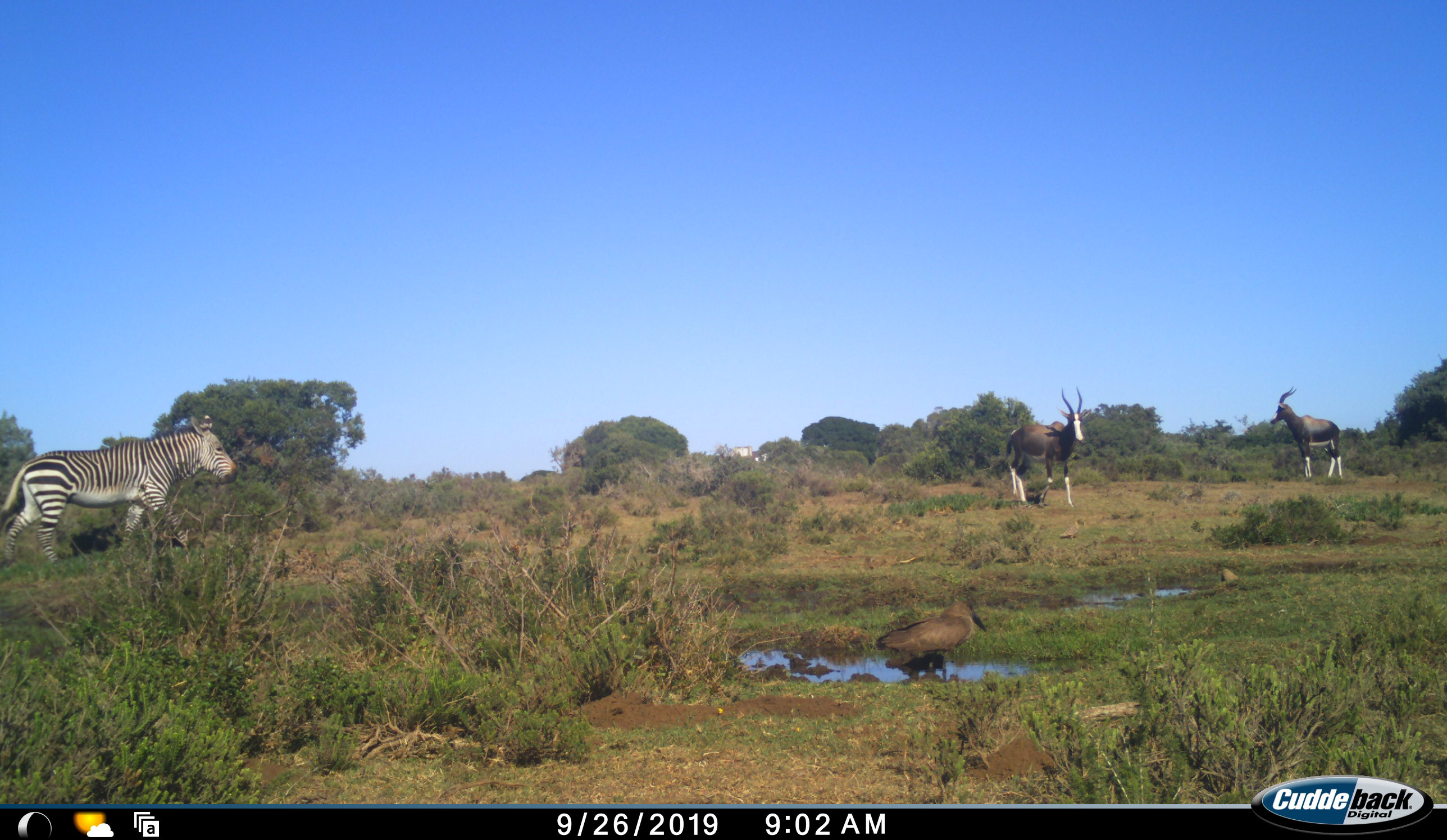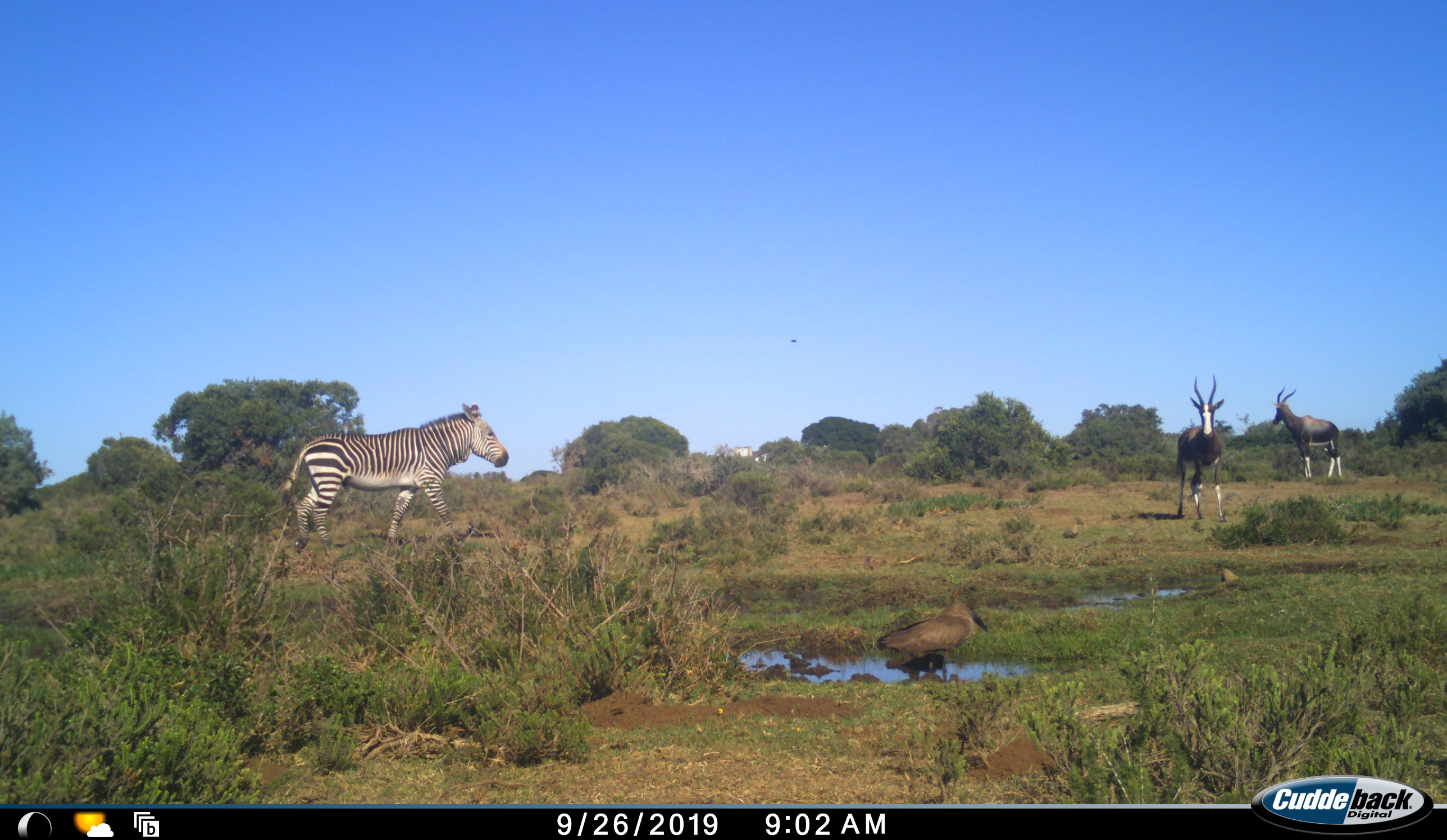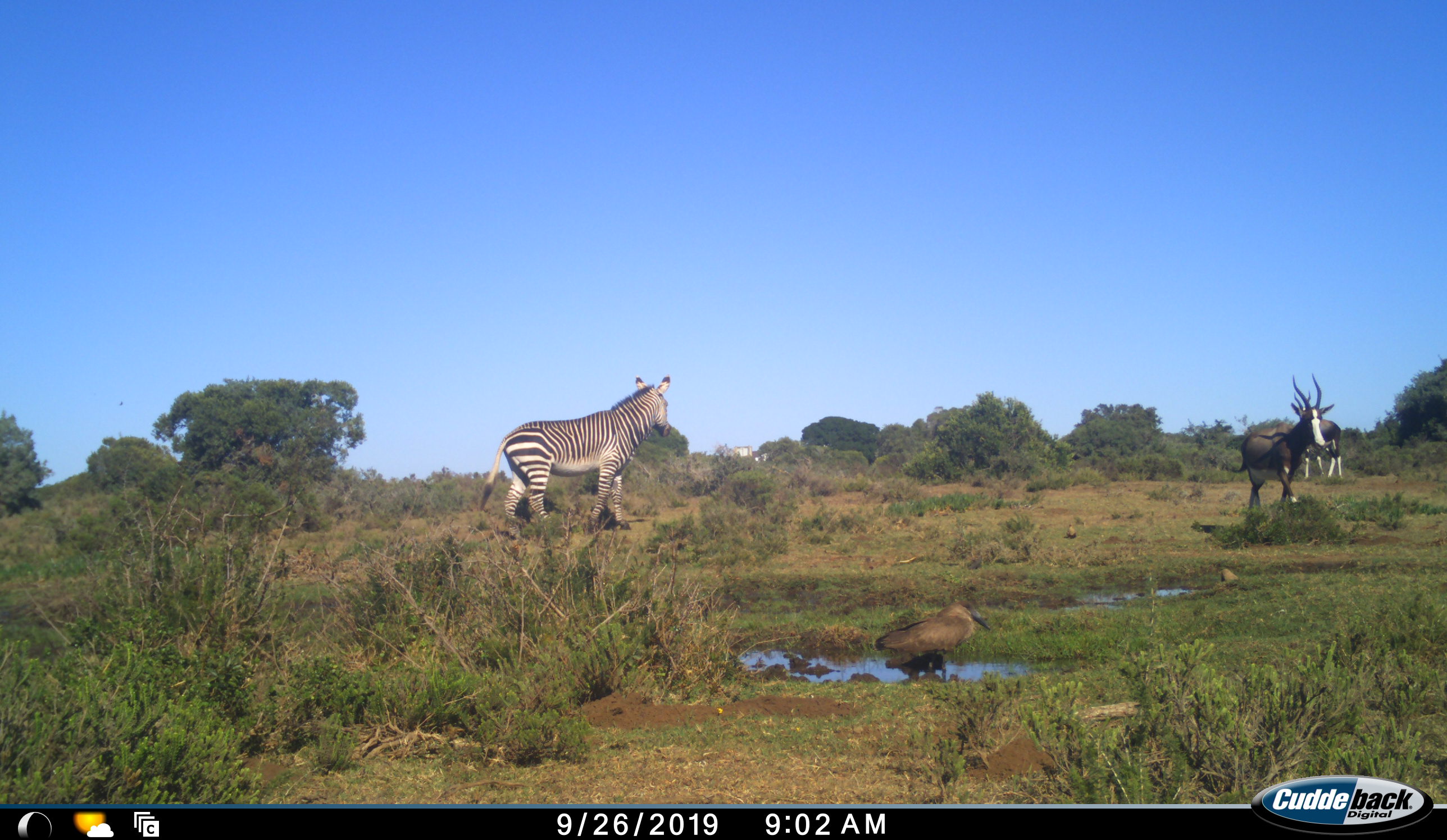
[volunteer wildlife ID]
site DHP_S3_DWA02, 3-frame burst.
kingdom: Animalia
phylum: Chordata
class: Aves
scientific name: Aves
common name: bird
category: birdother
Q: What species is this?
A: Birdother (bird) (Aves).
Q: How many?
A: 1.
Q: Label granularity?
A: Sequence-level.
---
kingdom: Animalia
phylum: Chordata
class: Mammalia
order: Artiodactyla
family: Bovidae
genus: Damaliscus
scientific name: Damaliscus pygargus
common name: bontebok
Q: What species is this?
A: Bontebok (Damaliscus pygargus).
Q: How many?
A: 2.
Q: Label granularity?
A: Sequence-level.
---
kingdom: Animalia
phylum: Chordata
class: Mammalia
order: Perissodactyla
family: Equidae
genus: Equus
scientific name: Equus zebra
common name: mountain zebra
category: zebramountain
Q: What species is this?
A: Zebramountain (mountain zebra) (Equus zebra).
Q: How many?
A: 1.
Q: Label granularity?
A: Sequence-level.